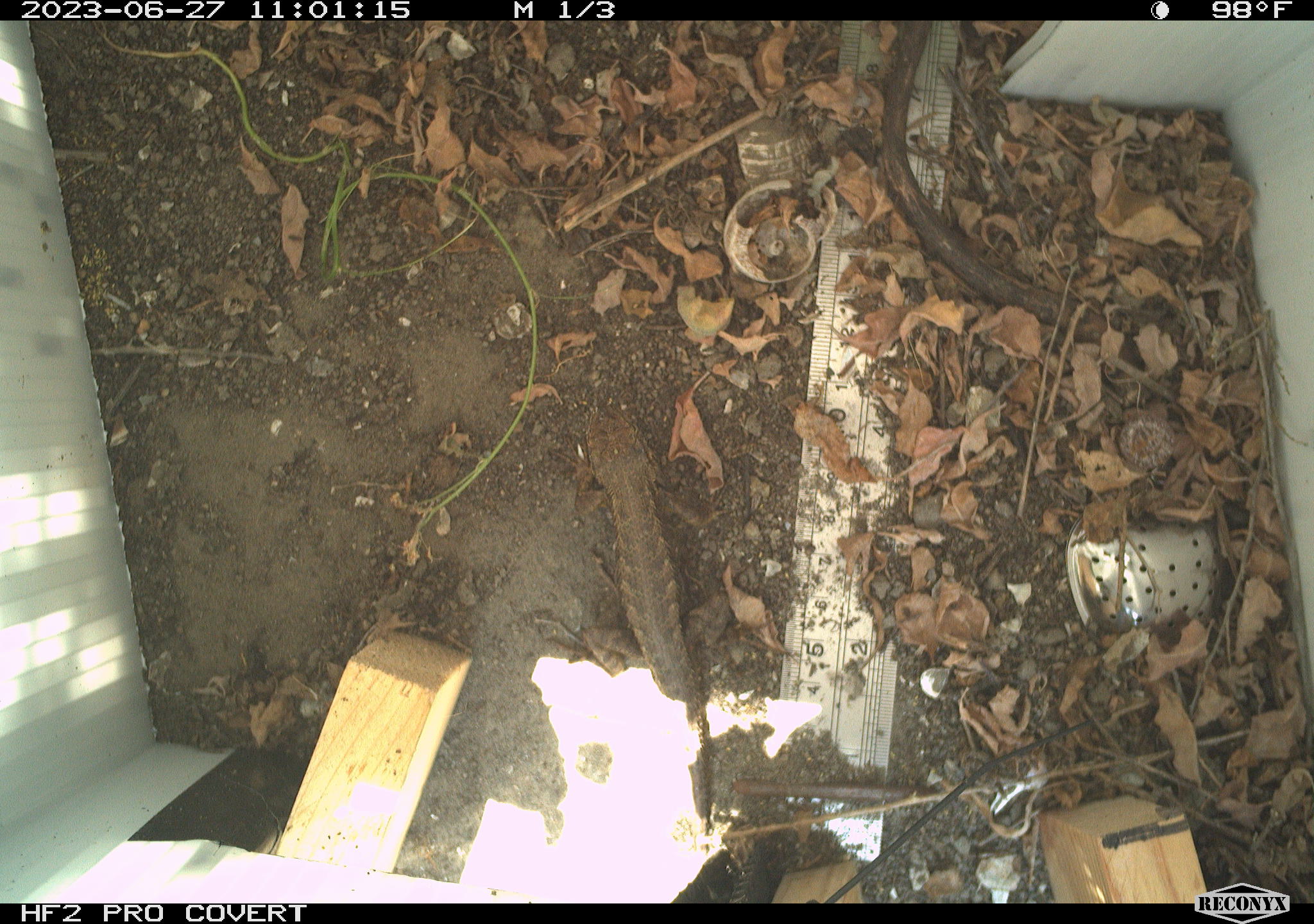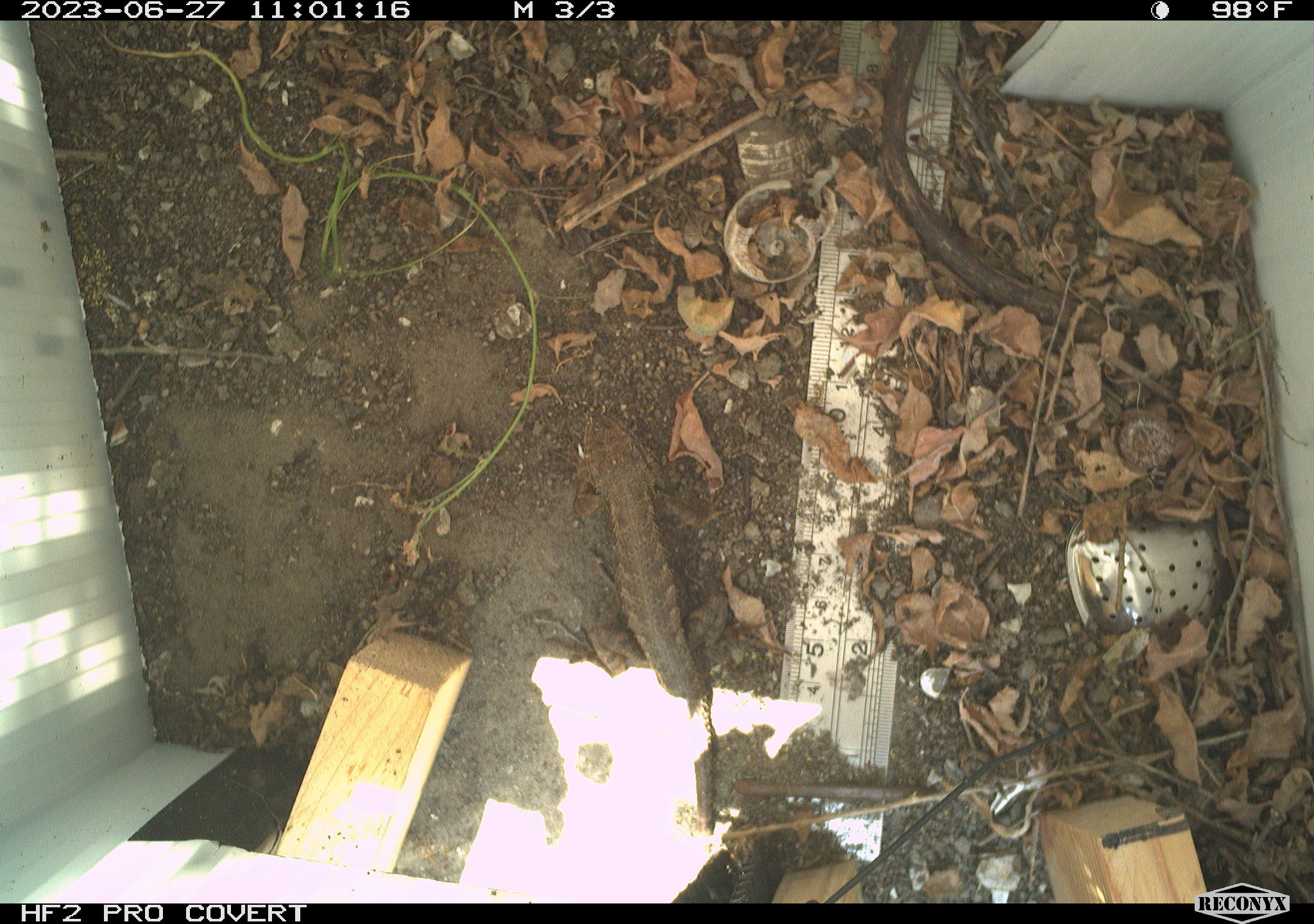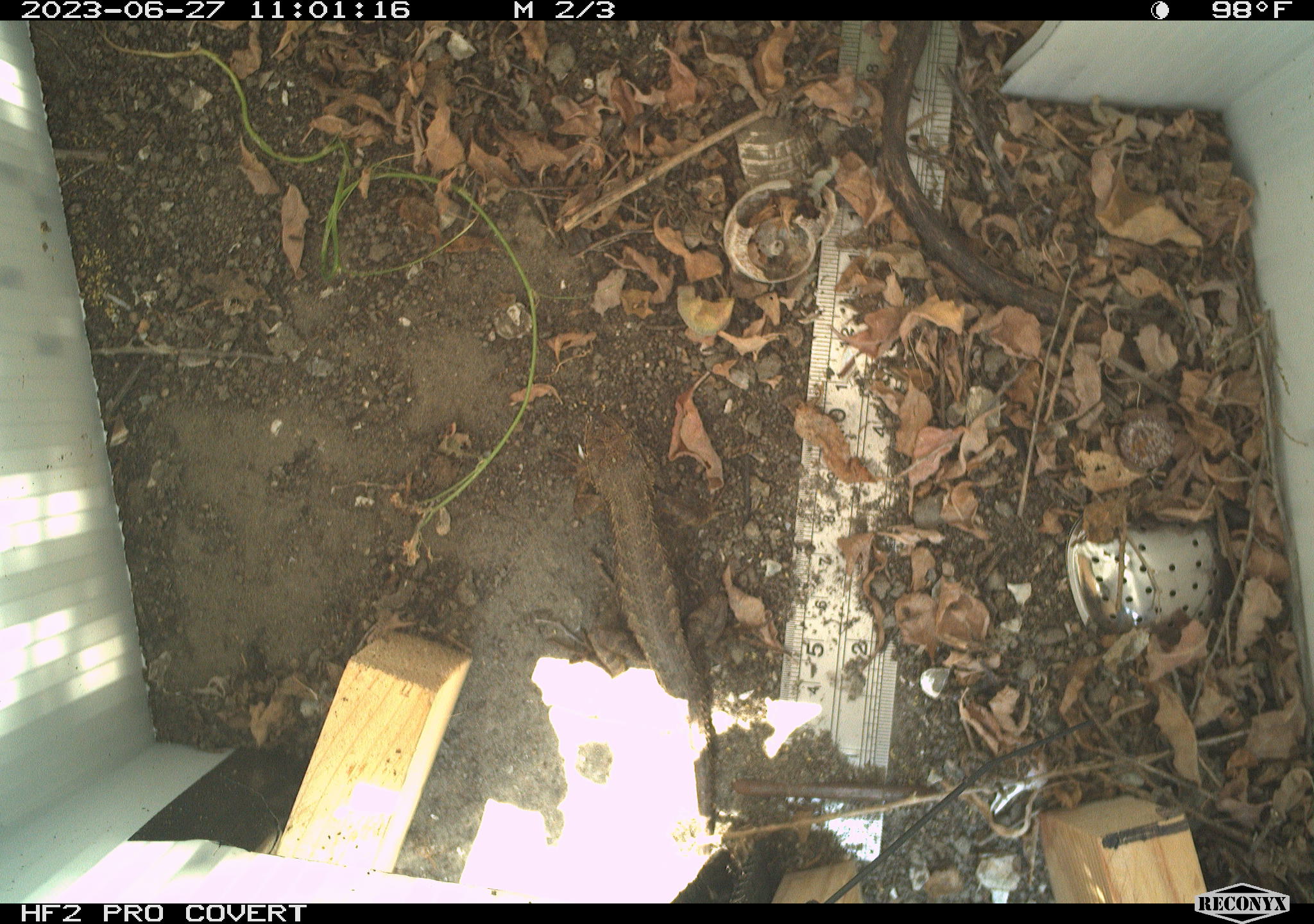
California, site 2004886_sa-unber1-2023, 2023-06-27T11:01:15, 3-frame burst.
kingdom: Animalia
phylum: Chordata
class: Reptilia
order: Squamata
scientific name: Squamata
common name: lizards and snakes